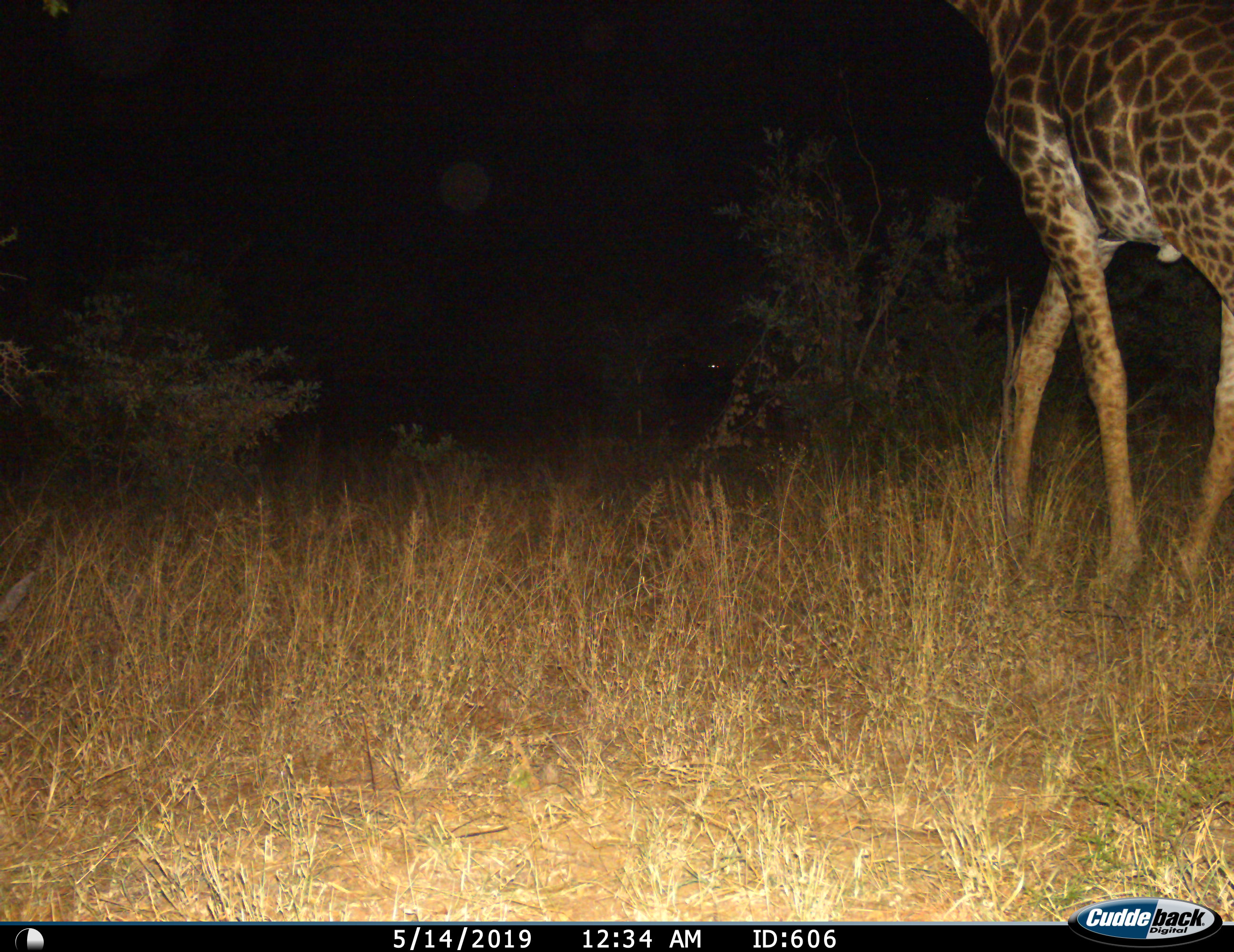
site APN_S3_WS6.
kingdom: Animalia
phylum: Chordata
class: Mammalia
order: Artiodactyla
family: Giraffidae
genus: Giraffa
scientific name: Giraffa camelopardalis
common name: giraffe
Giraffe (Giraffa camelopardalis), count 1. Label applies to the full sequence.